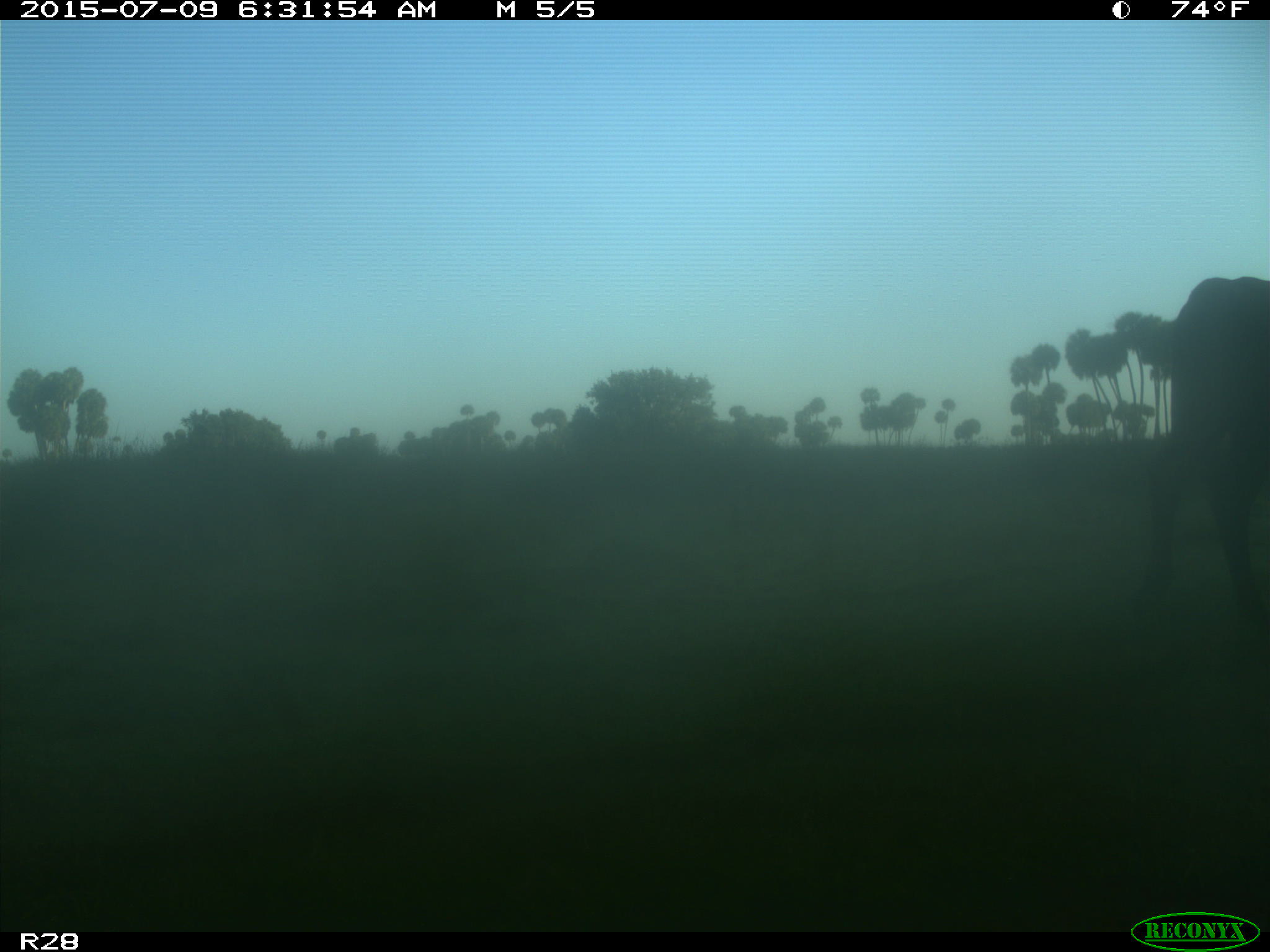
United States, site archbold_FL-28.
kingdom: Animalia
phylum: Chordata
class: Mammalia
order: Artiodactyla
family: Bovidae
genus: Bos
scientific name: Bos taurus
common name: domestic cow